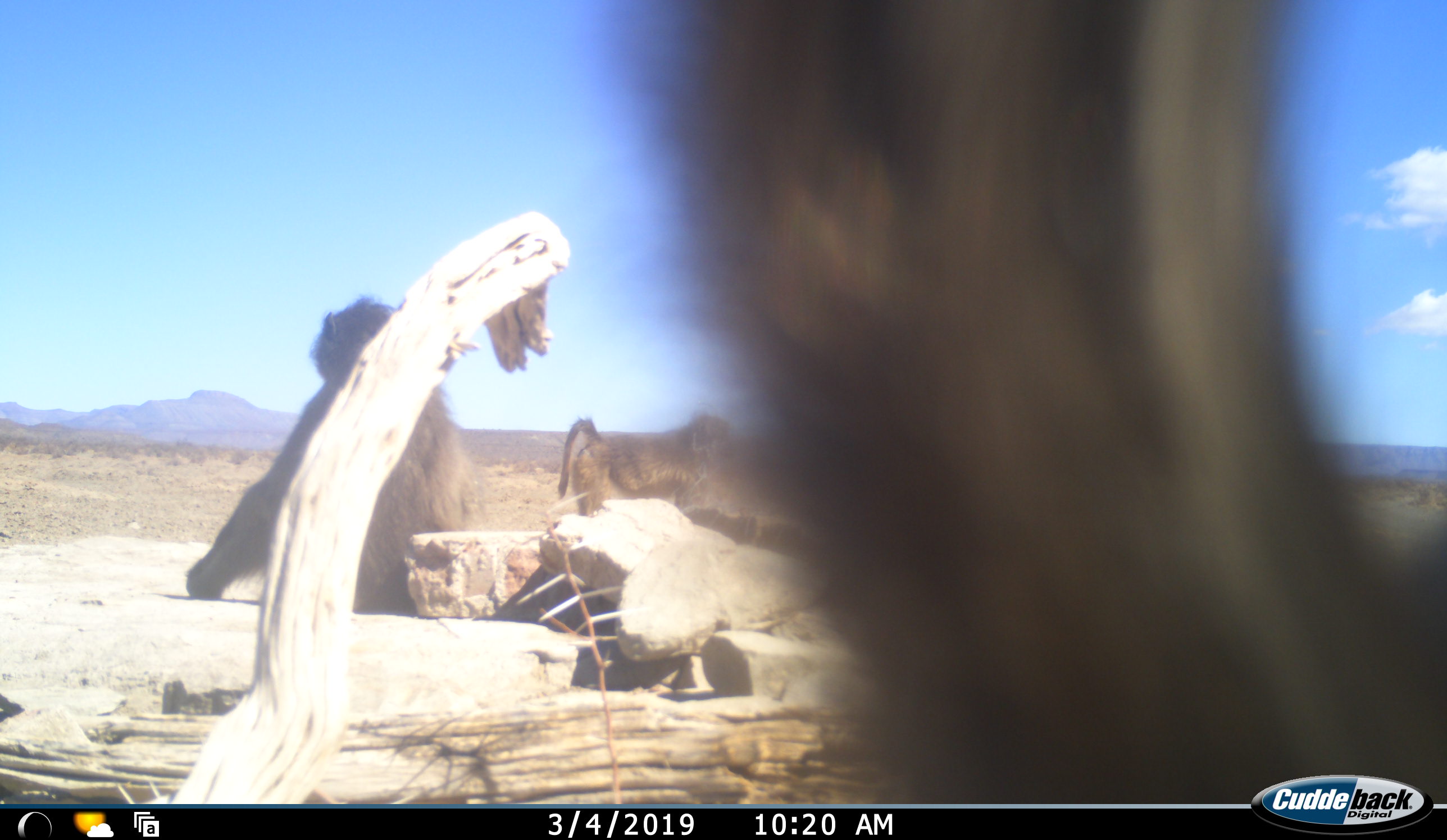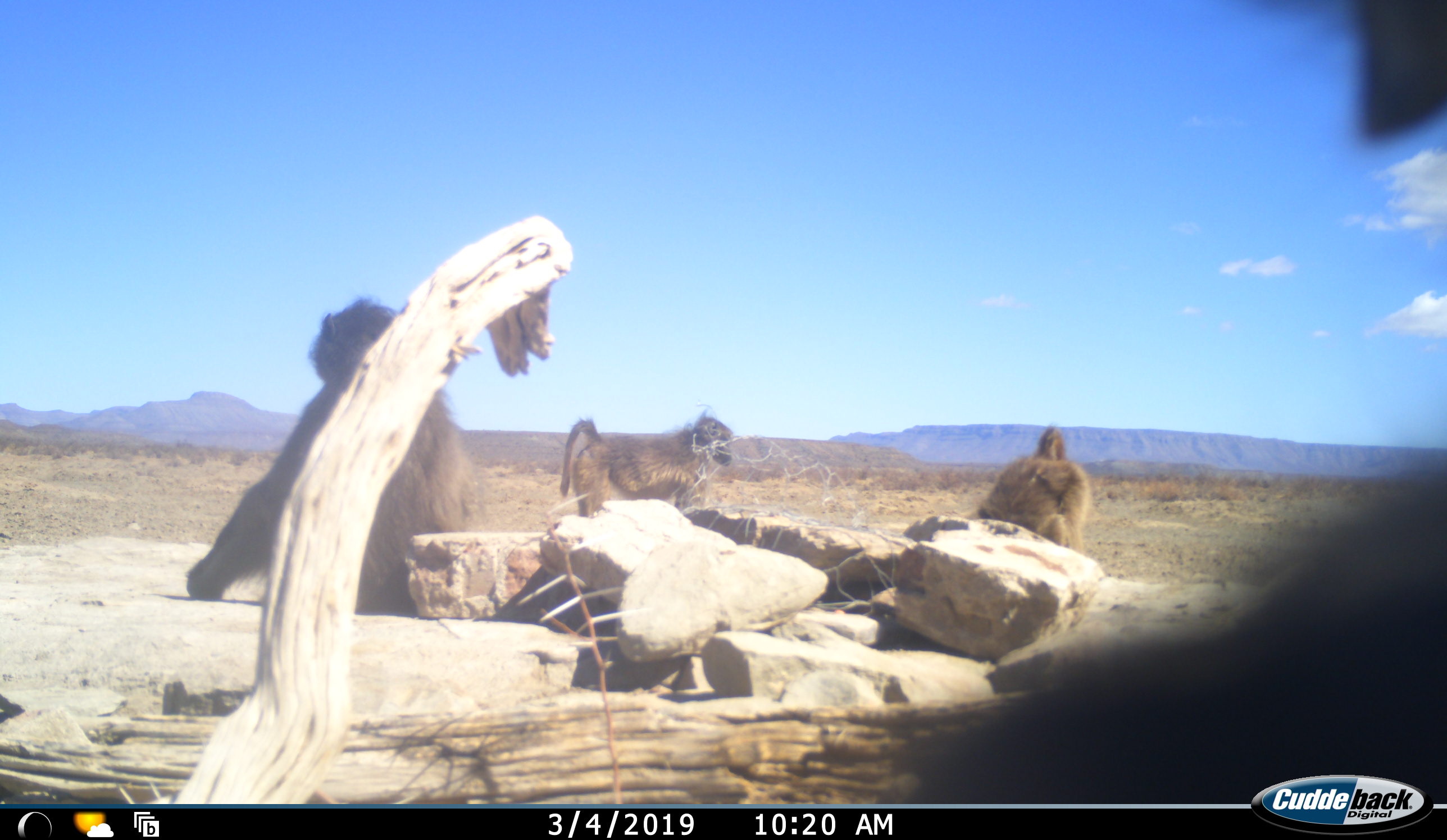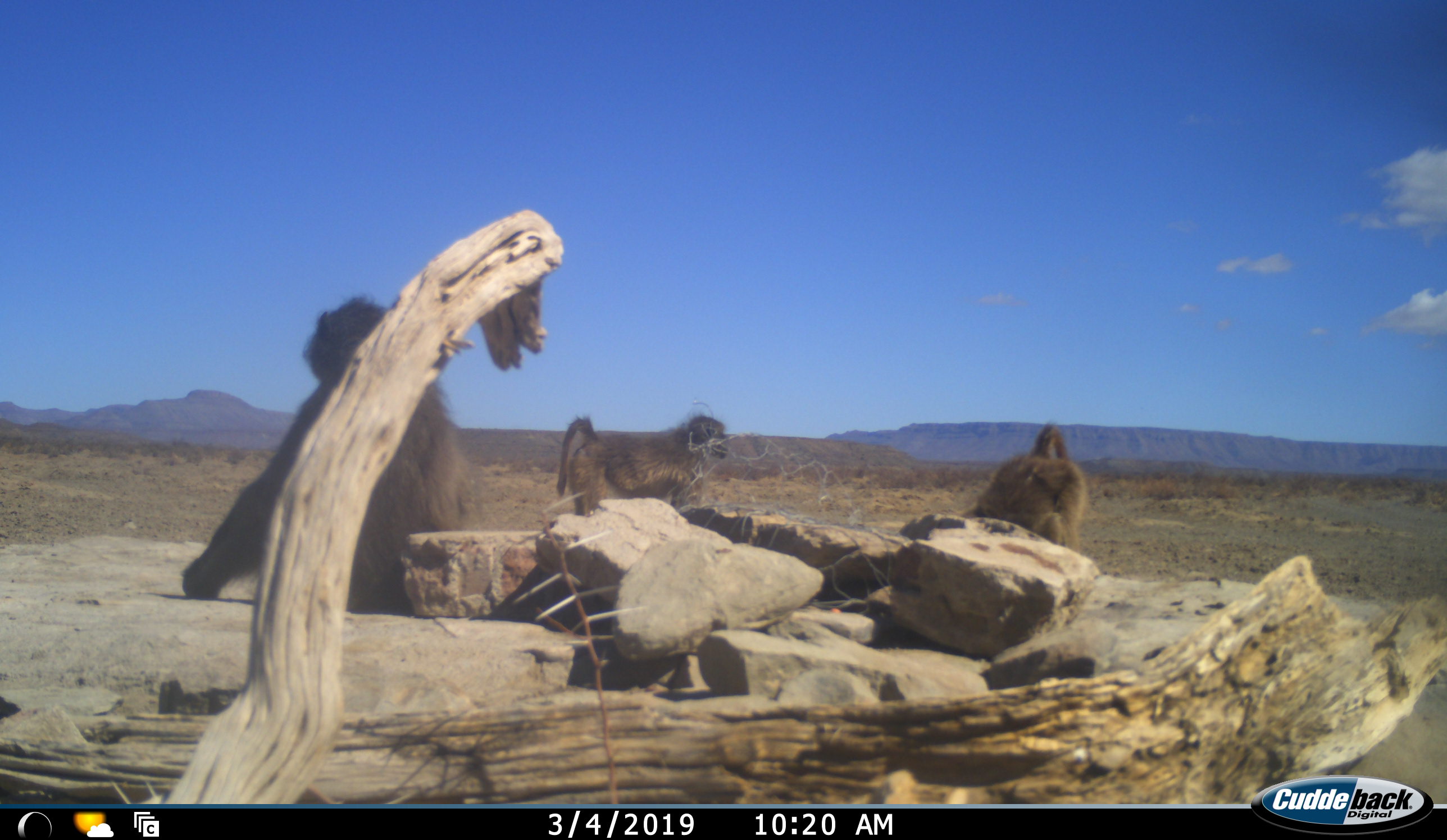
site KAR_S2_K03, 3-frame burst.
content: unidentified animal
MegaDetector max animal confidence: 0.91